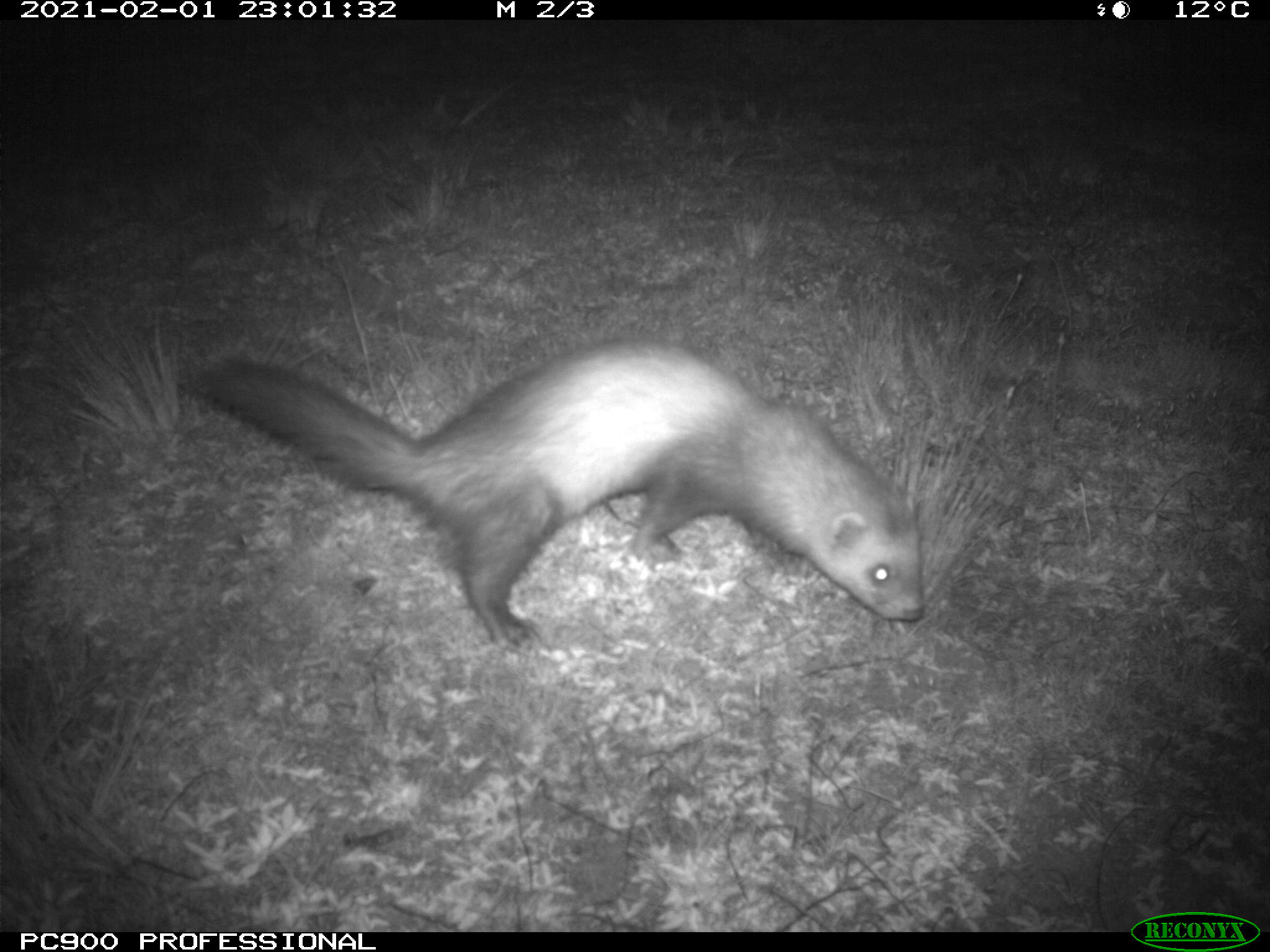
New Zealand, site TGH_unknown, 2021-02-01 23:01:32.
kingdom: Animalia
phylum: Chordata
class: Mammalia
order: Carnivora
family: Mustelidae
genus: Mustela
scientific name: Mustela furo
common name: ferret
Ferret (Mustela furo).